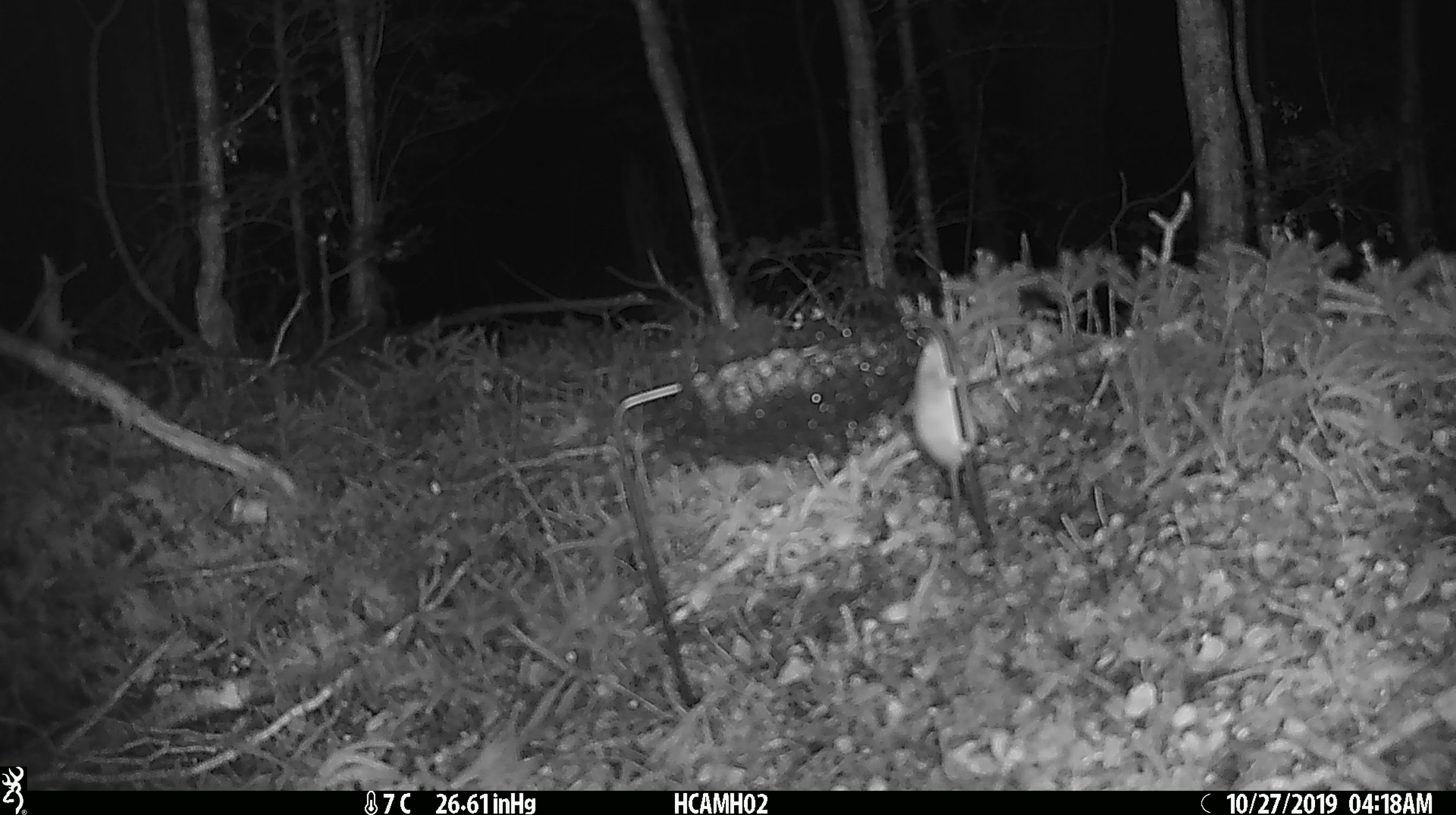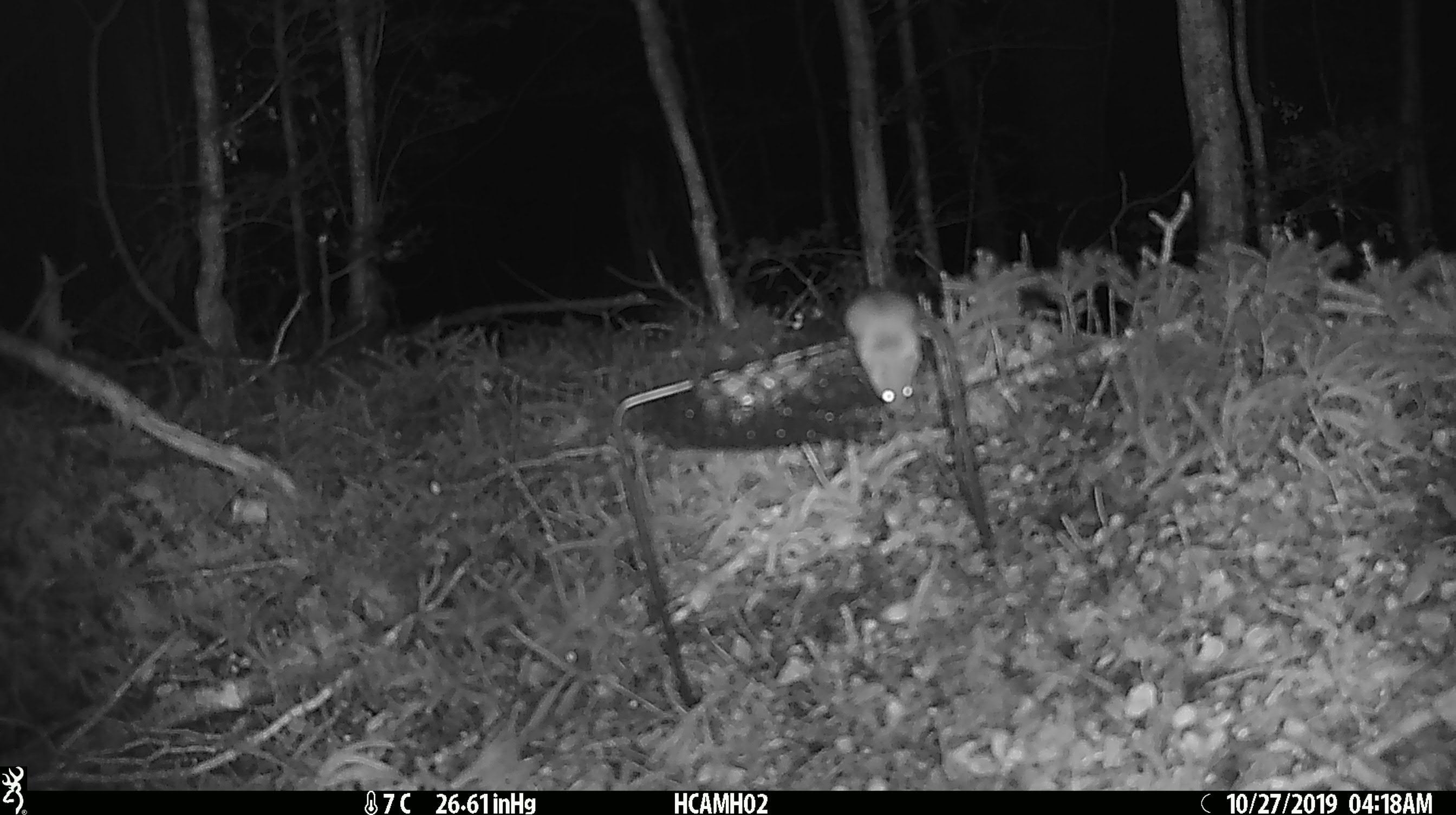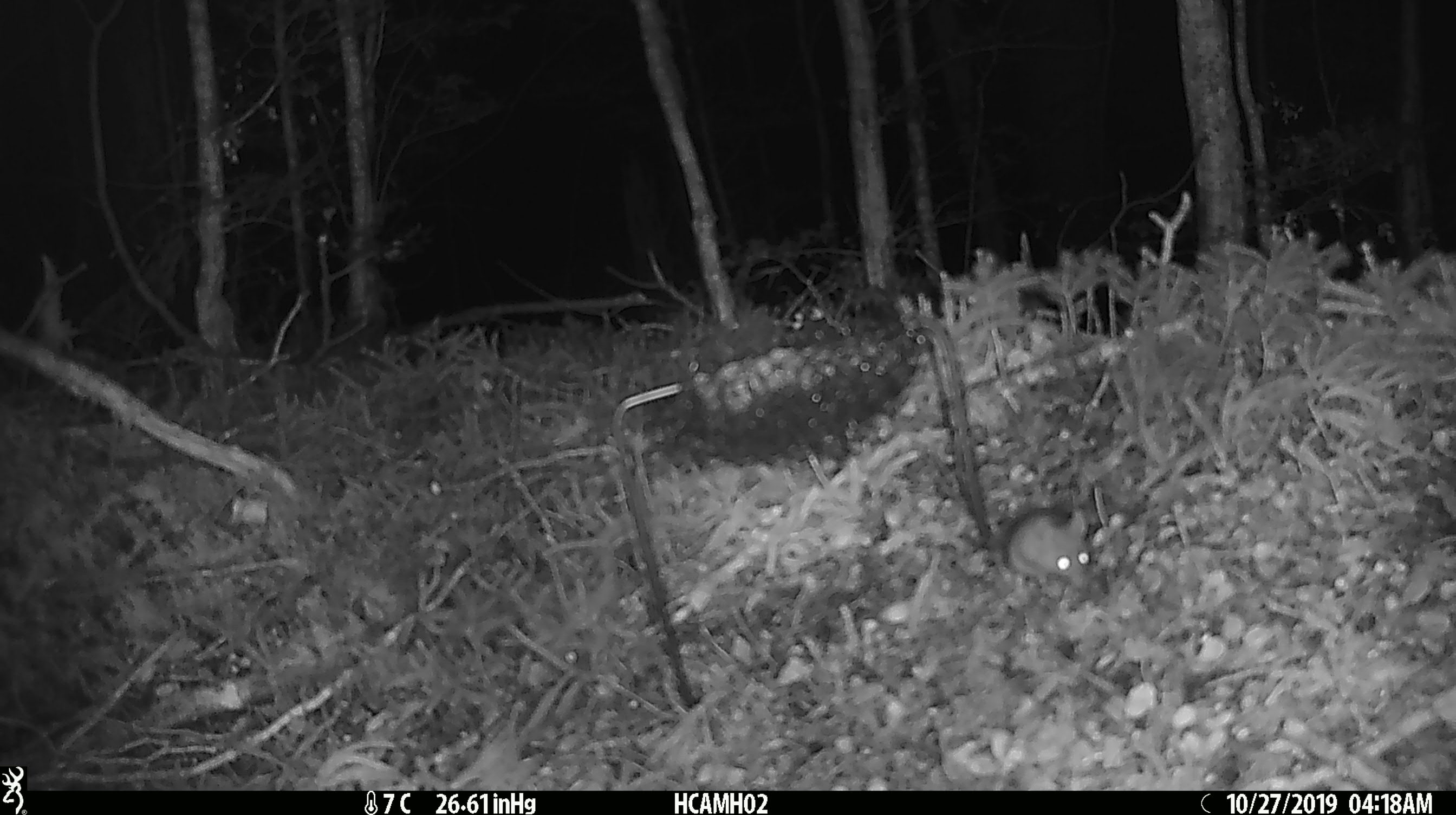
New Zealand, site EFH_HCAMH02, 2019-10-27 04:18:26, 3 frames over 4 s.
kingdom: Animalia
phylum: Chordata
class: Mammalia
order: Rodentia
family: Muridae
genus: Mus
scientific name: Mus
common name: mouse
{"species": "mouse (Mus)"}